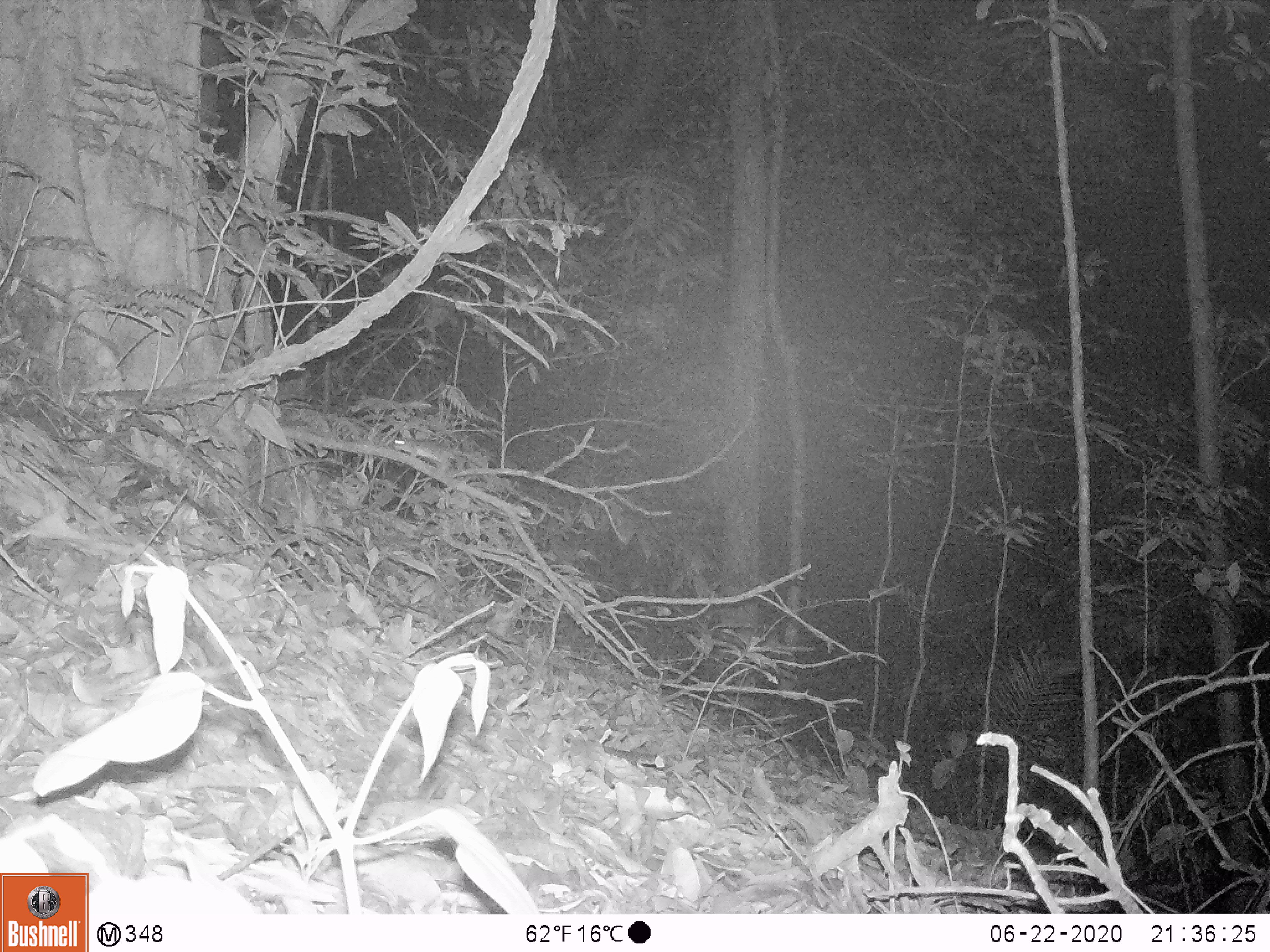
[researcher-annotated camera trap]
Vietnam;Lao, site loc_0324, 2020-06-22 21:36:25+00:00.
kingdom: Animalia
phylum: Chordata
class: Mammalia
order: Rodentia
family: Muridae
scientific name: Muridae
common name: old-world mice and rats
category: unidentified murid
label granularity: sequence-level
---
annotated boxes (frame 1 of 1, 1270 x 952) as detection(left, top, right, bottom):
unidentified murid: detection(392, 437, 470, 478)